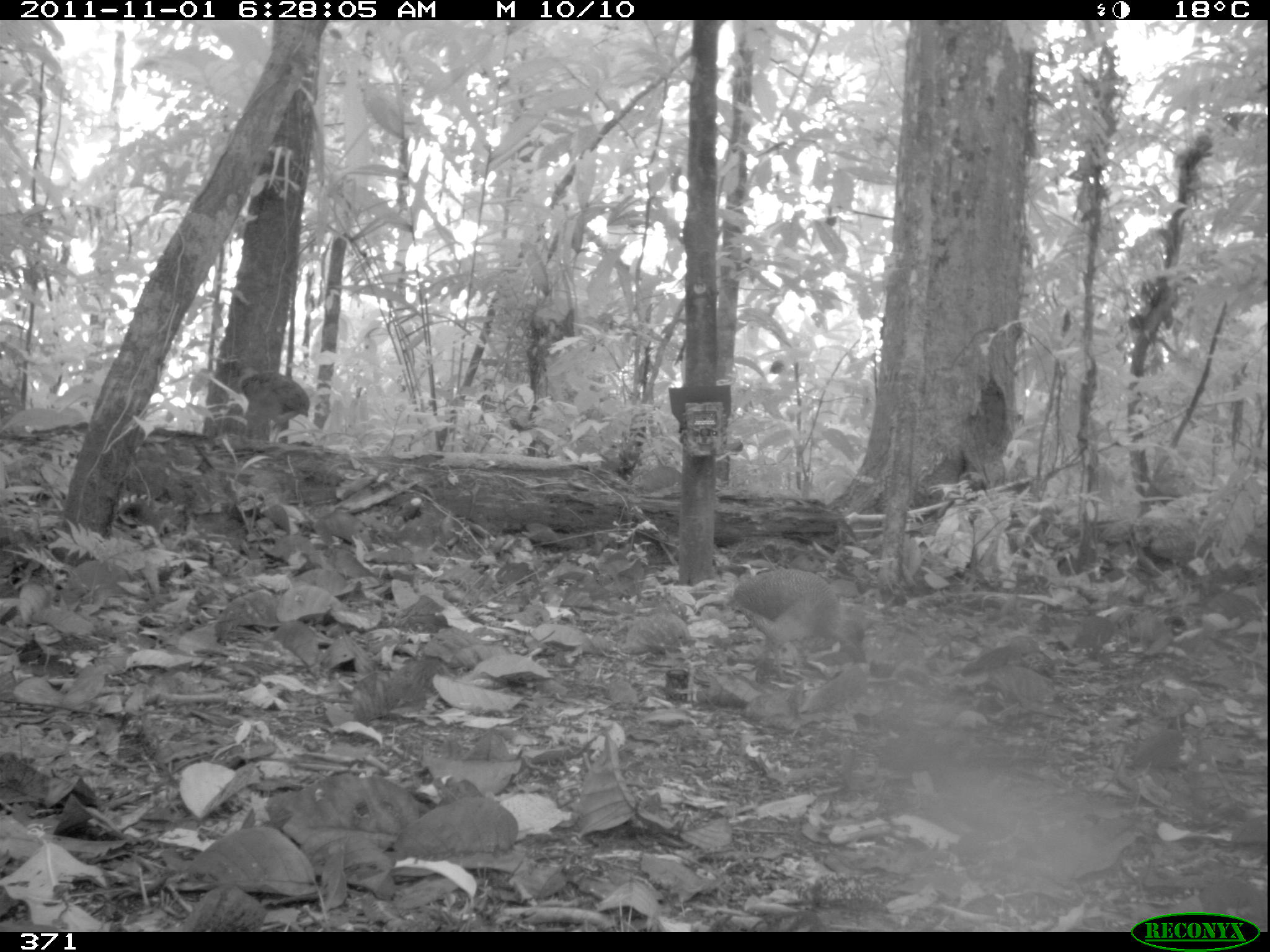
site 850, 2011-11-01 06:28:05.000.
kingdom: Animalia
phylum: Chordata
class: Aves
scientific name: Aves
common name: bird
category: unknown bird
Unknown bird (bird) (Aves).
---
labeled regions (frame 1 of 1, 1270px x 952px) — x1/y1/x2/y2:
unknown bird: 730/568/868/680; 232/364/309/442